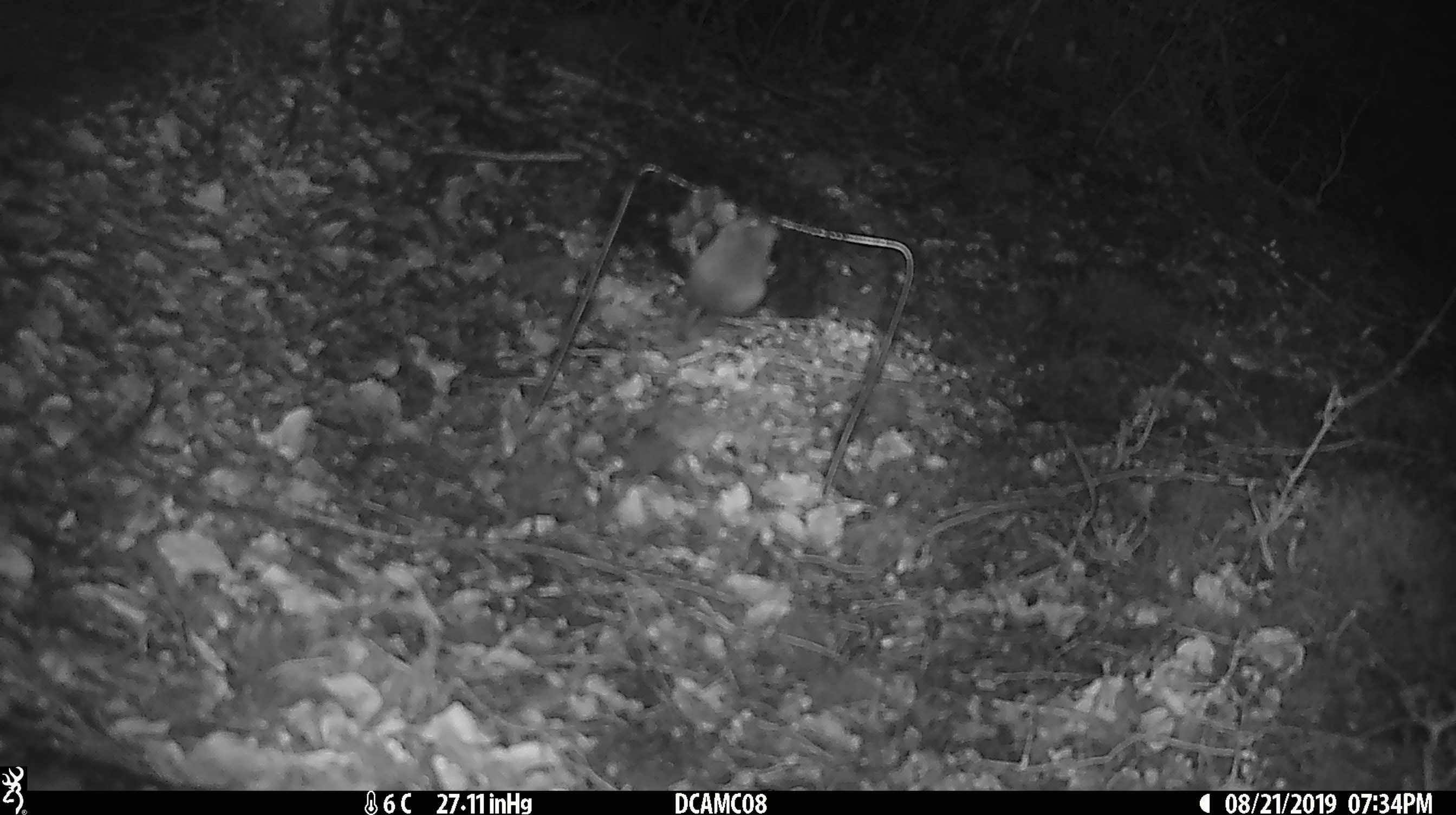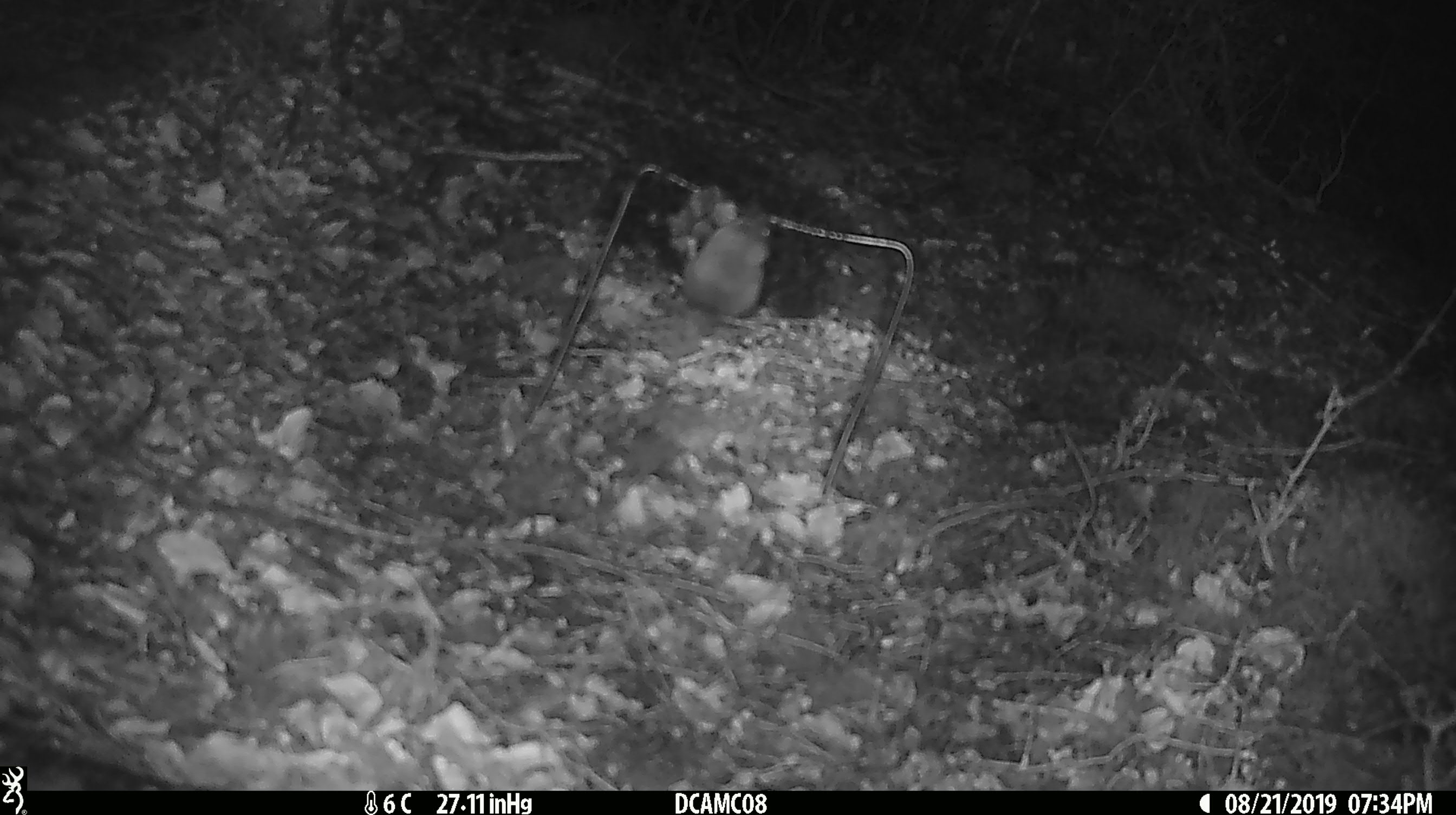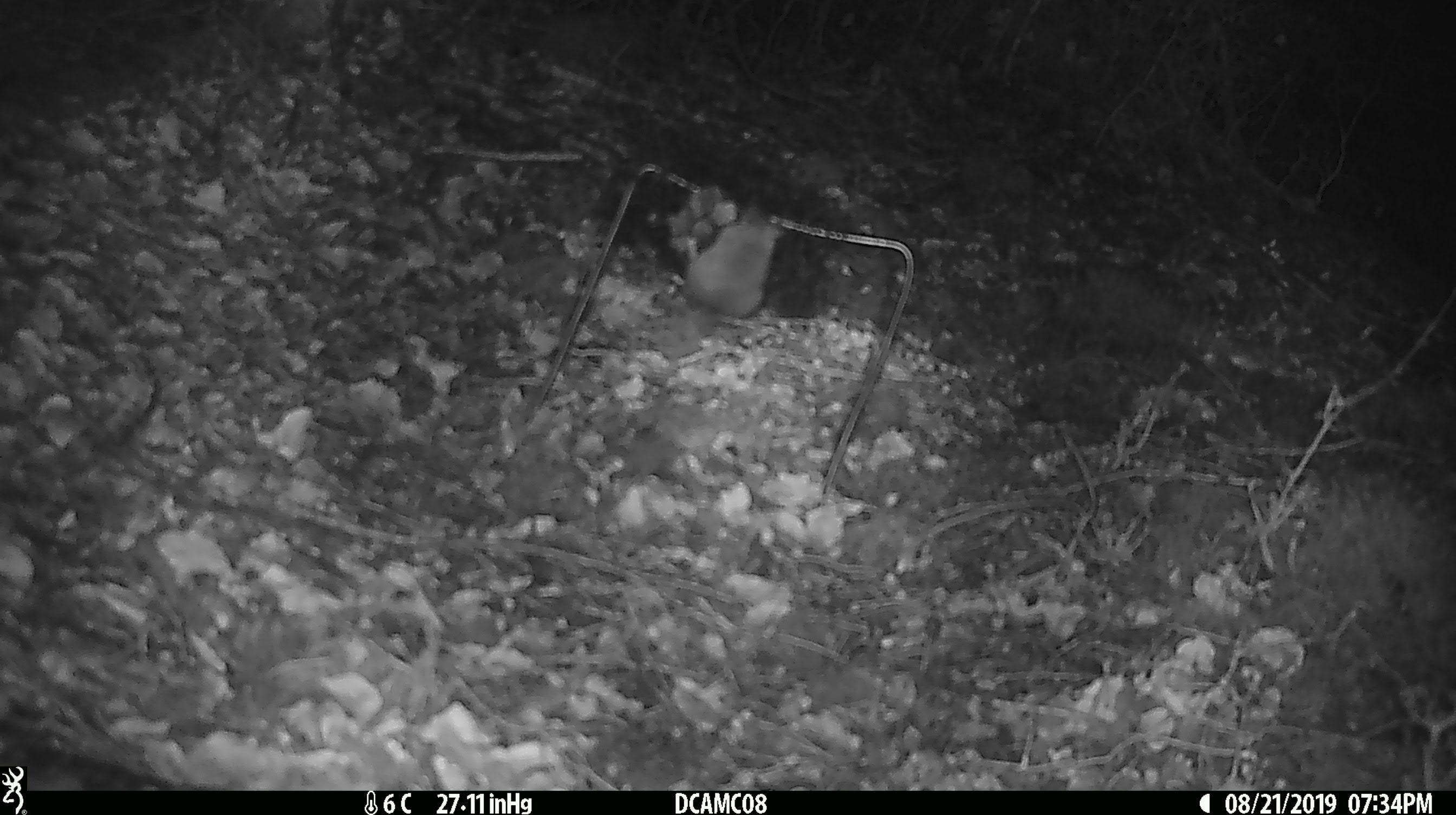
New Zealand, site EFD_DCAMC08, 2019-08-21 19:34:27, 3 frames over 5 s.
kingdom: Animalia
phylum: Chordata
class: Mammalia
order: Rodentia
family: Muridae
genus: Mus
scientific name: Mus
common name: mouse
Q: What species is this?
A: Mouse (Mus).